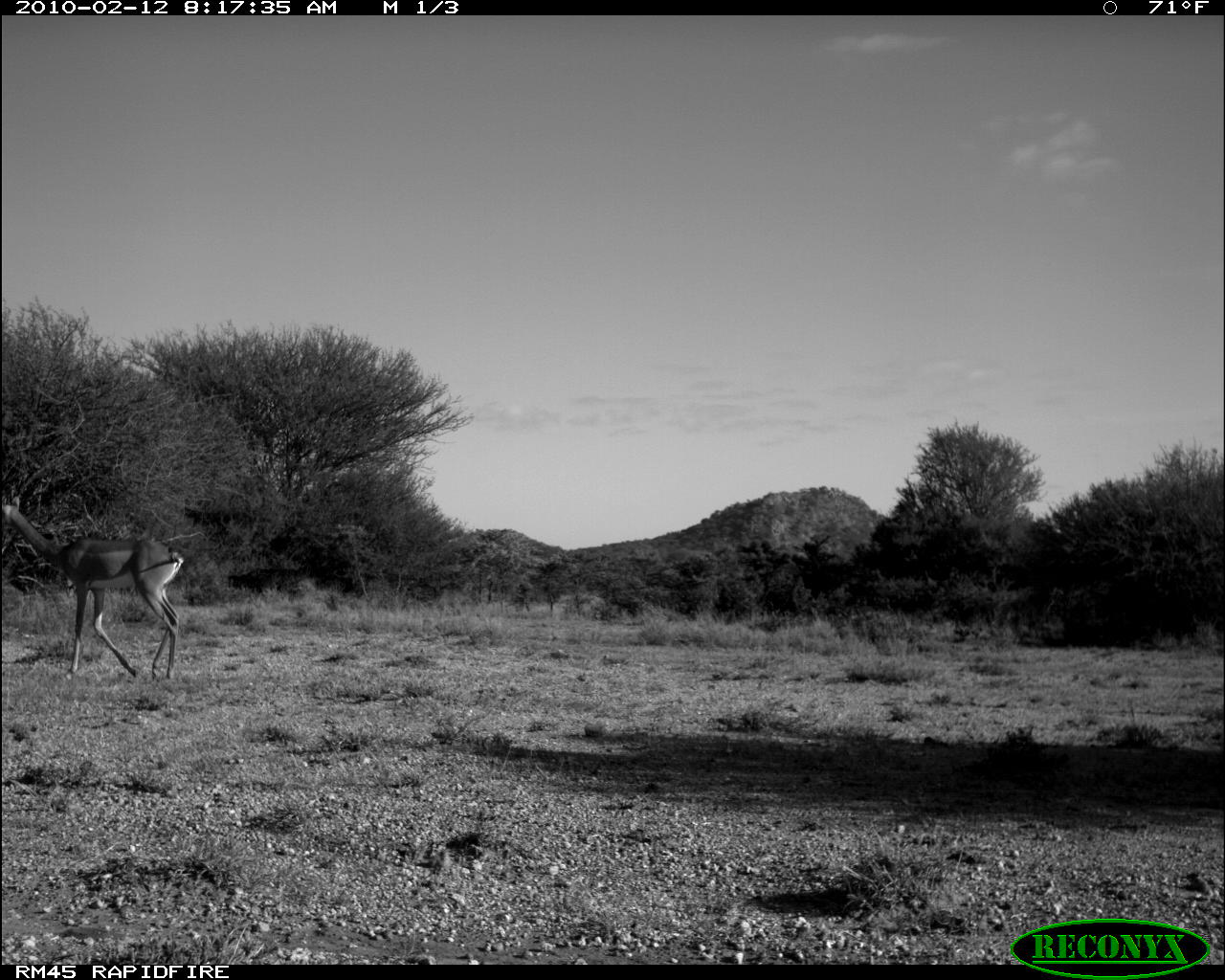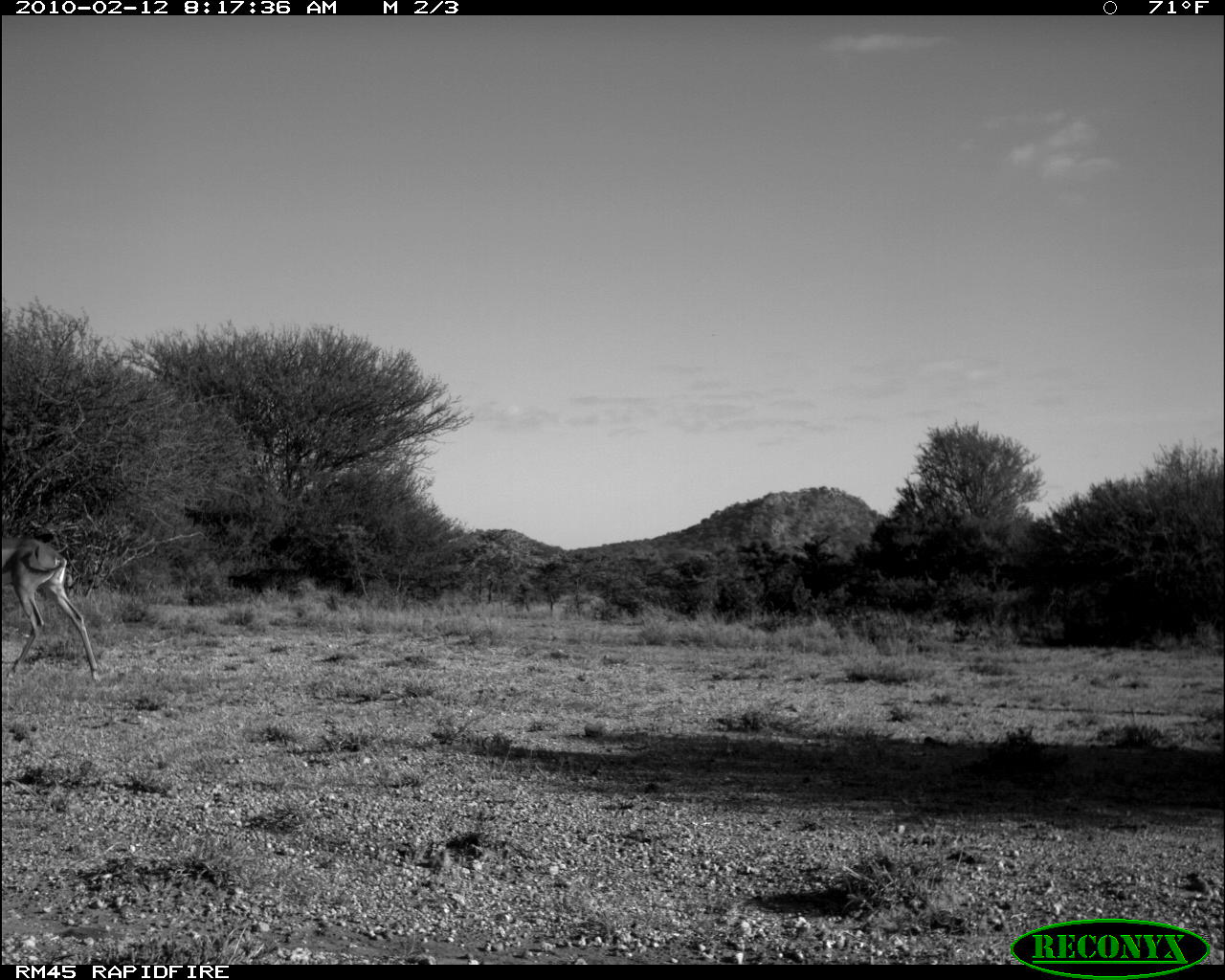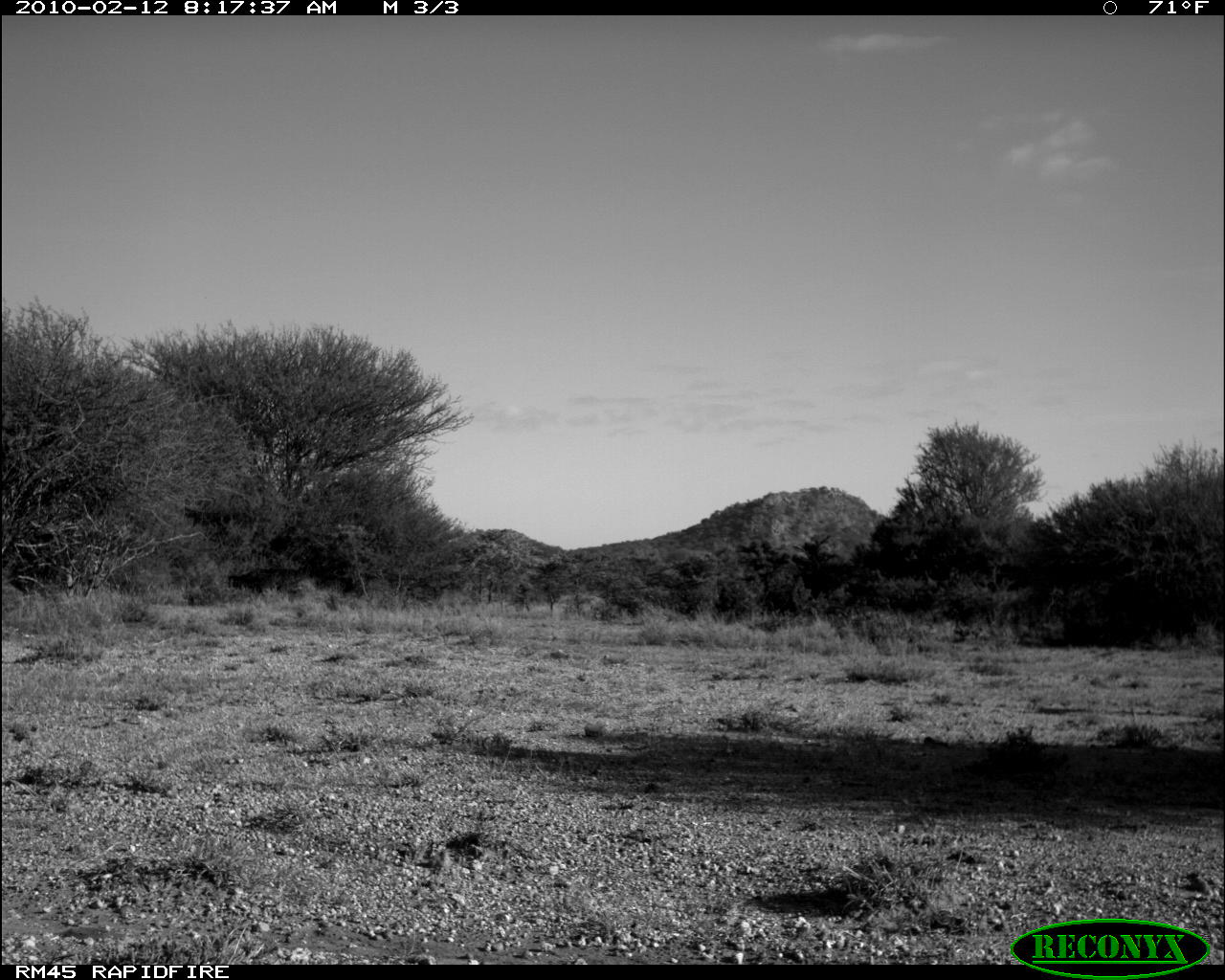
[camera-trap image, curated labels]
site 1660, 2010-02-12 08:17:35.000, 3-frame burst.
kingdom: Animalia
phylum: Chordata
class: Mammalia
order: Artiodactyla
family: Bovidae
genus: Litocranius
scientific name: Litocranius walleri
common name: gerenuk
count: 1